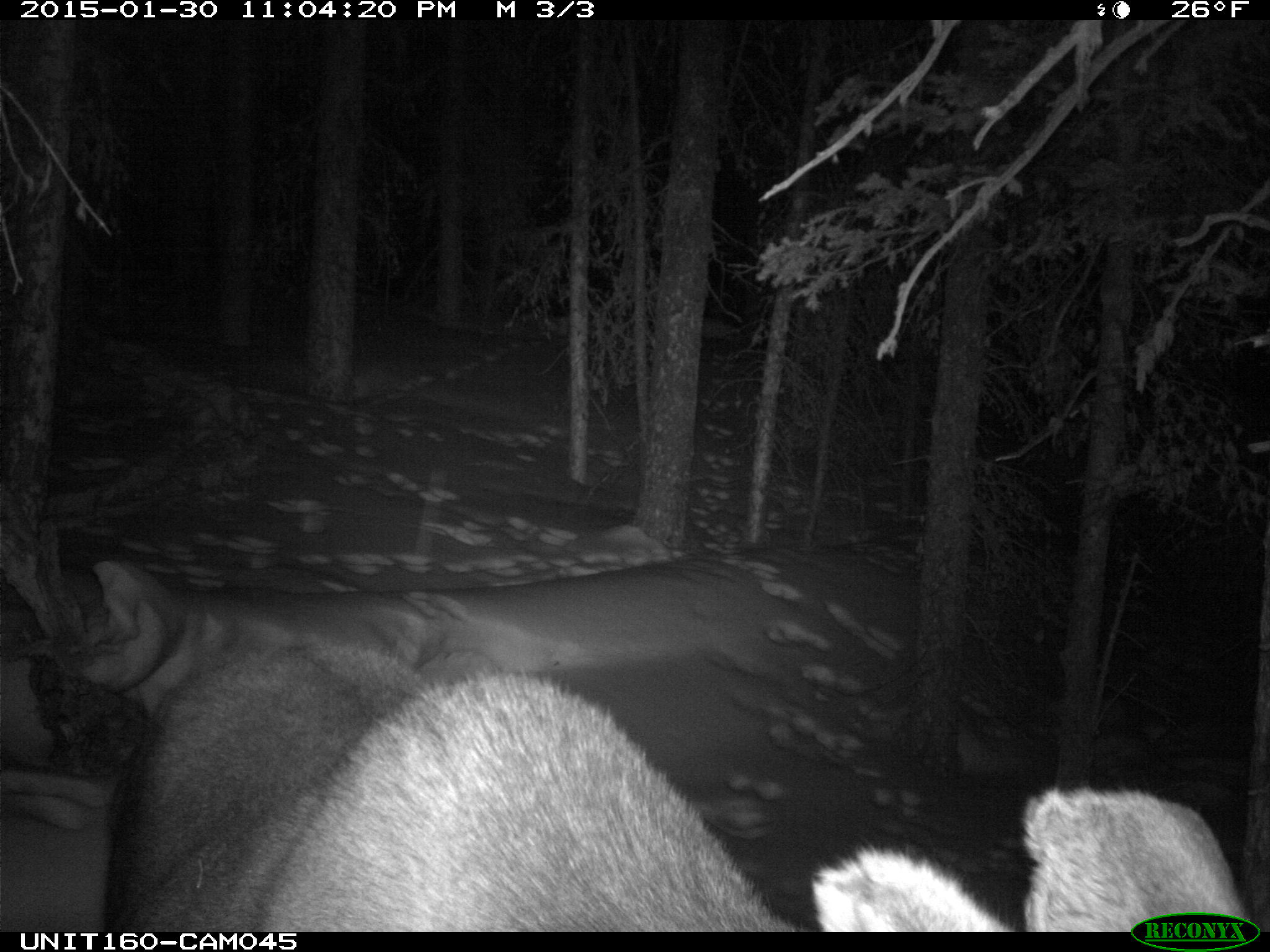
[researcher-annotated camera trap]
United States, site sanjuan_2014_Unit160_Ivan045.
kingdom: Animalia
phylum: Chordata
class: Mammalia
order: Artiodactyla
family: Cervidae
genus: Alces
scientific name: Alces alces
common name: moose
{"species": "Alces alces (moose)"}